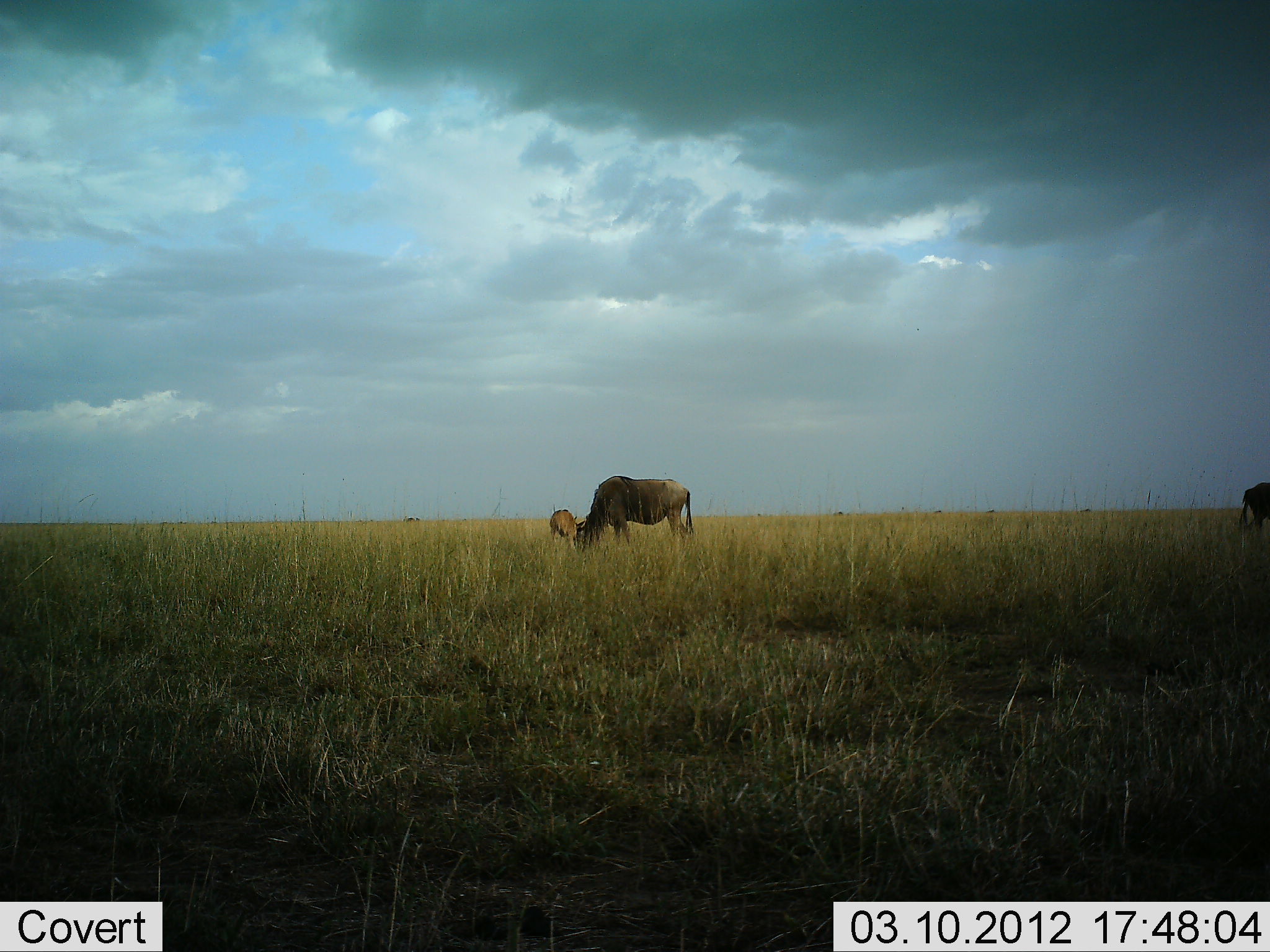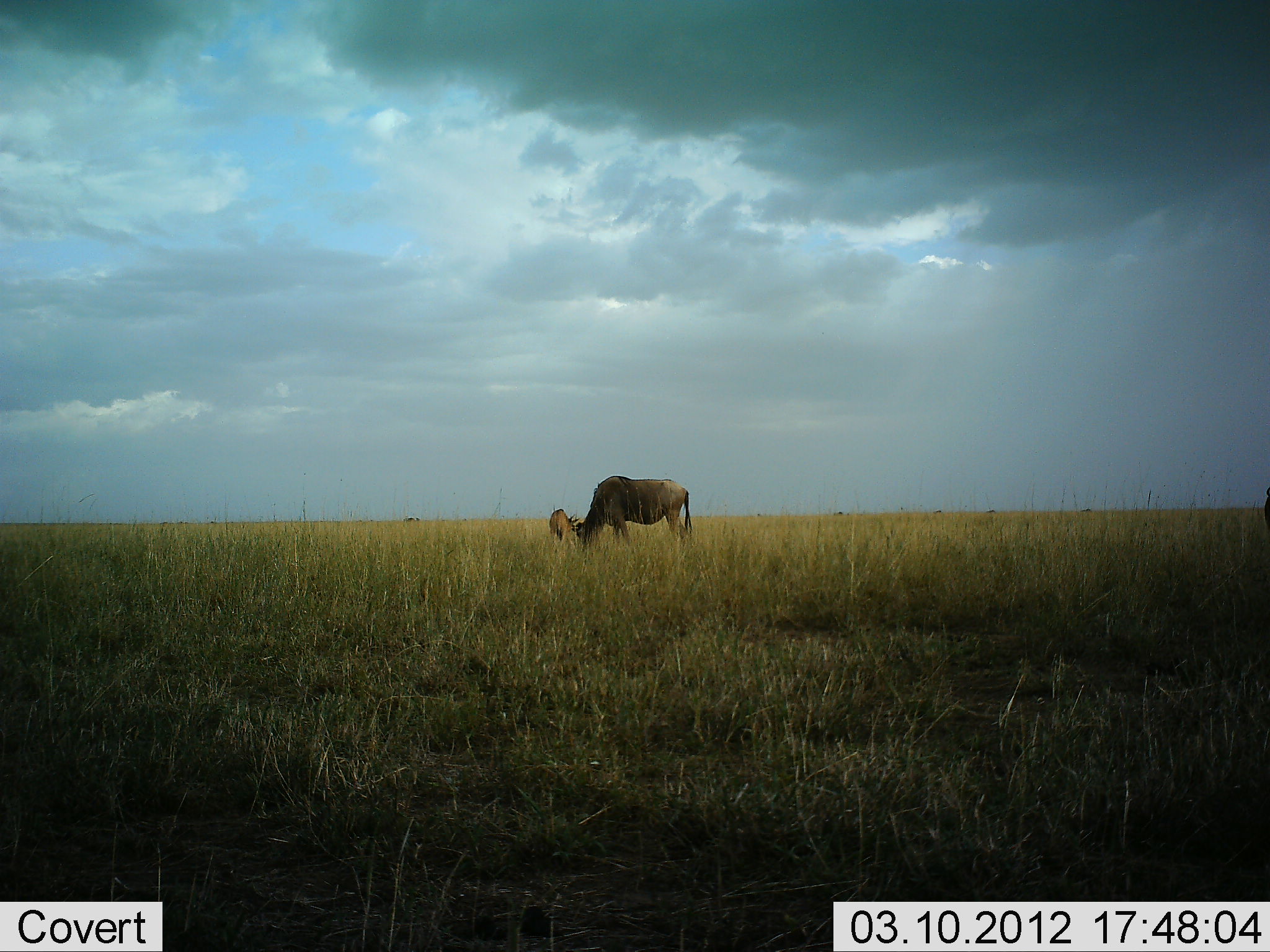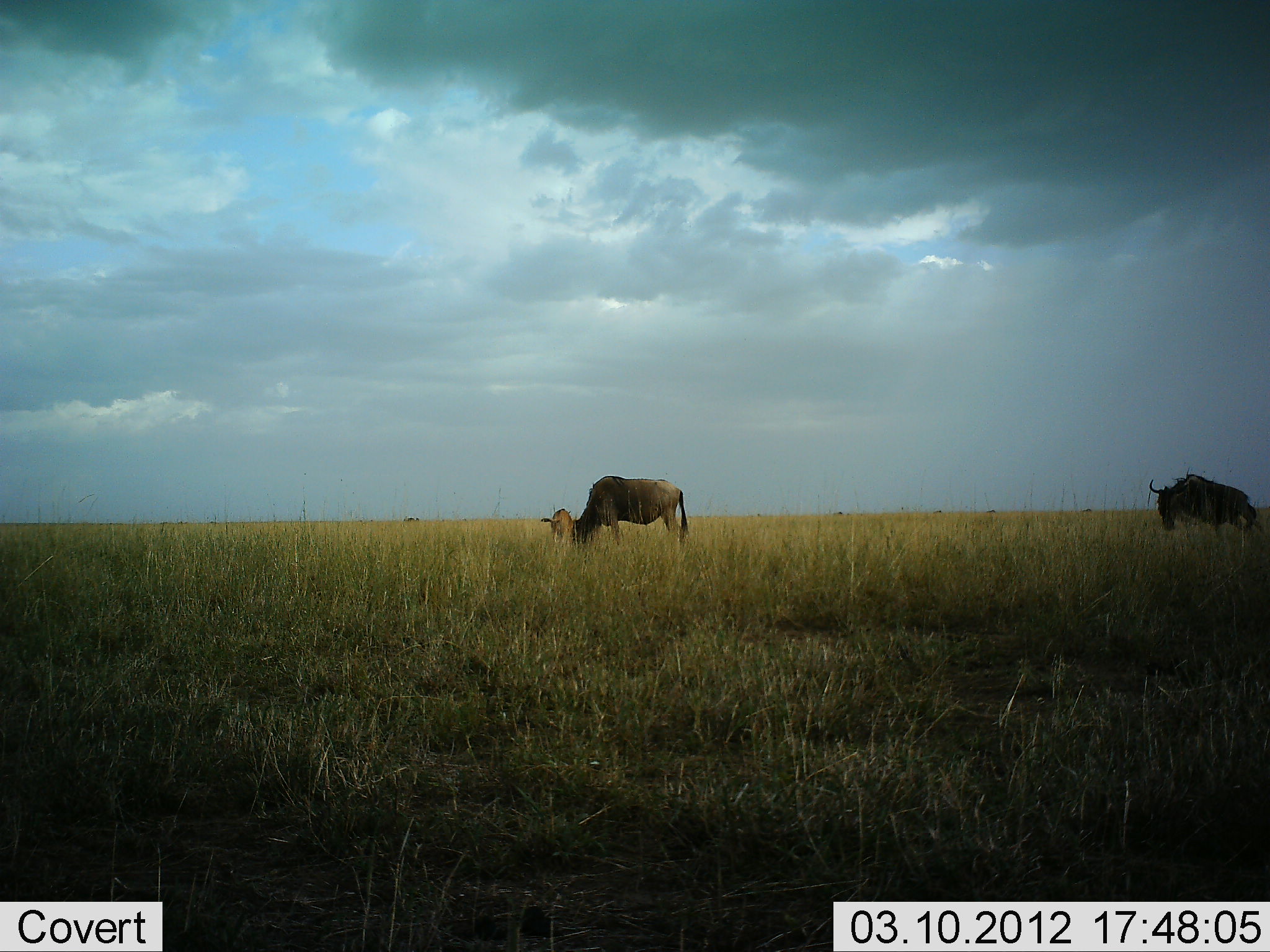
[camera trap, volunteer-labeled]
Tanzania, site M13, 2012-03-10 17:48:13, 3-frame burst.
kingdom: Animalia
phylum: Chordata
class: Mammalia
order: Artiodactyla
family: Bovidae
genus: Connochaetes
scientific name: Connochaetes taurinus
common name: blue wildebeest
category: wildebeest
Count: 3.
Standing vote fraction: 21%.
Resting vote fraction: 7%.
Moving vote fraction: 57%.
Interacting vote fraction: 0%.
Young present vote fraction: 29%.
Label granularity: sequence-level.